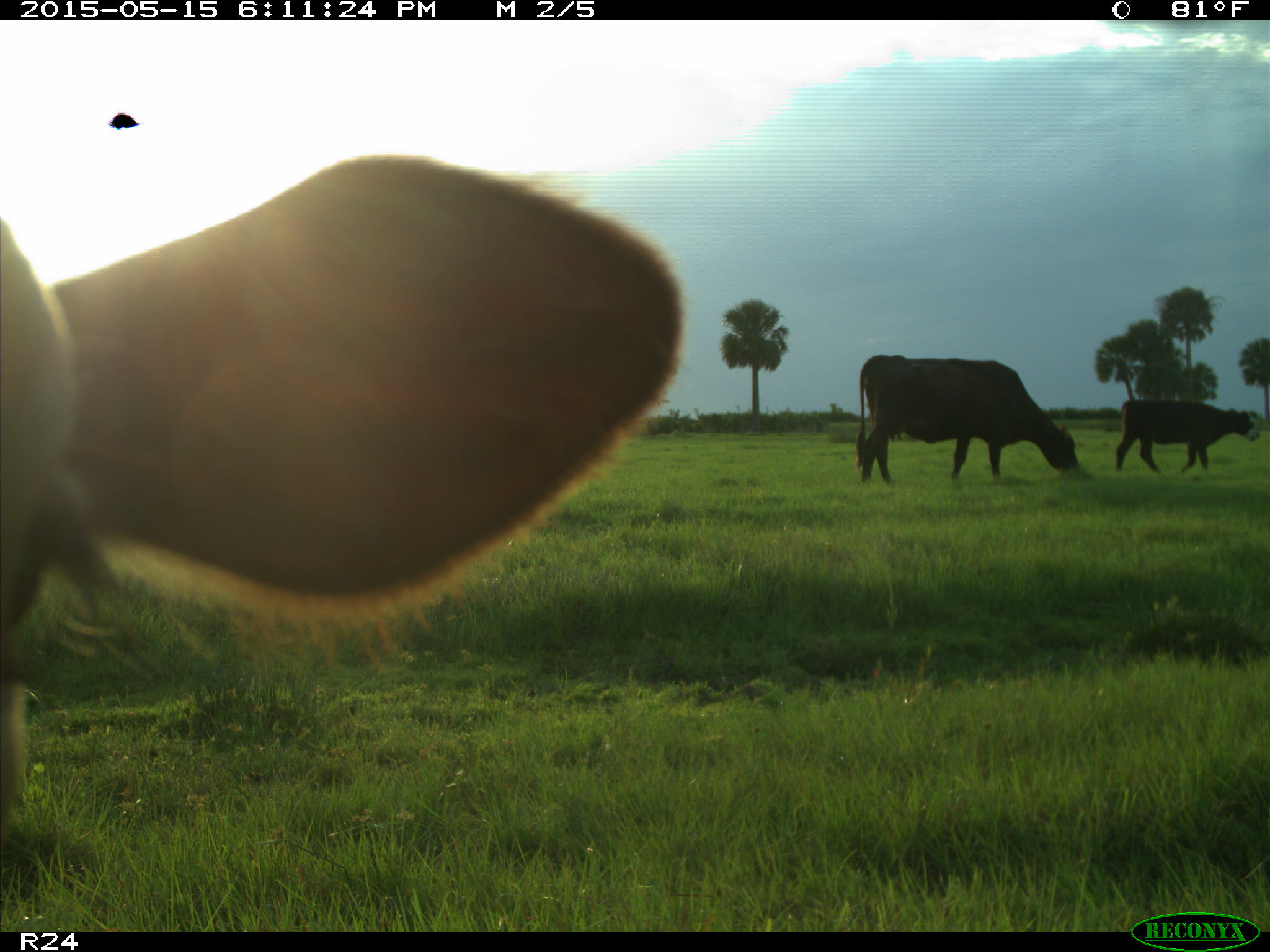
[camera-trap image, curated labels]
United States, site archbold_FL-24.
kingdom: Animalia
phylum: Chordata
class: Mammalia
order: Artiodactyla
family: Bovidae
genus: Bos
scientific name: Bos taurus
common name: domestic cow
Bos taurus (domestic cow).